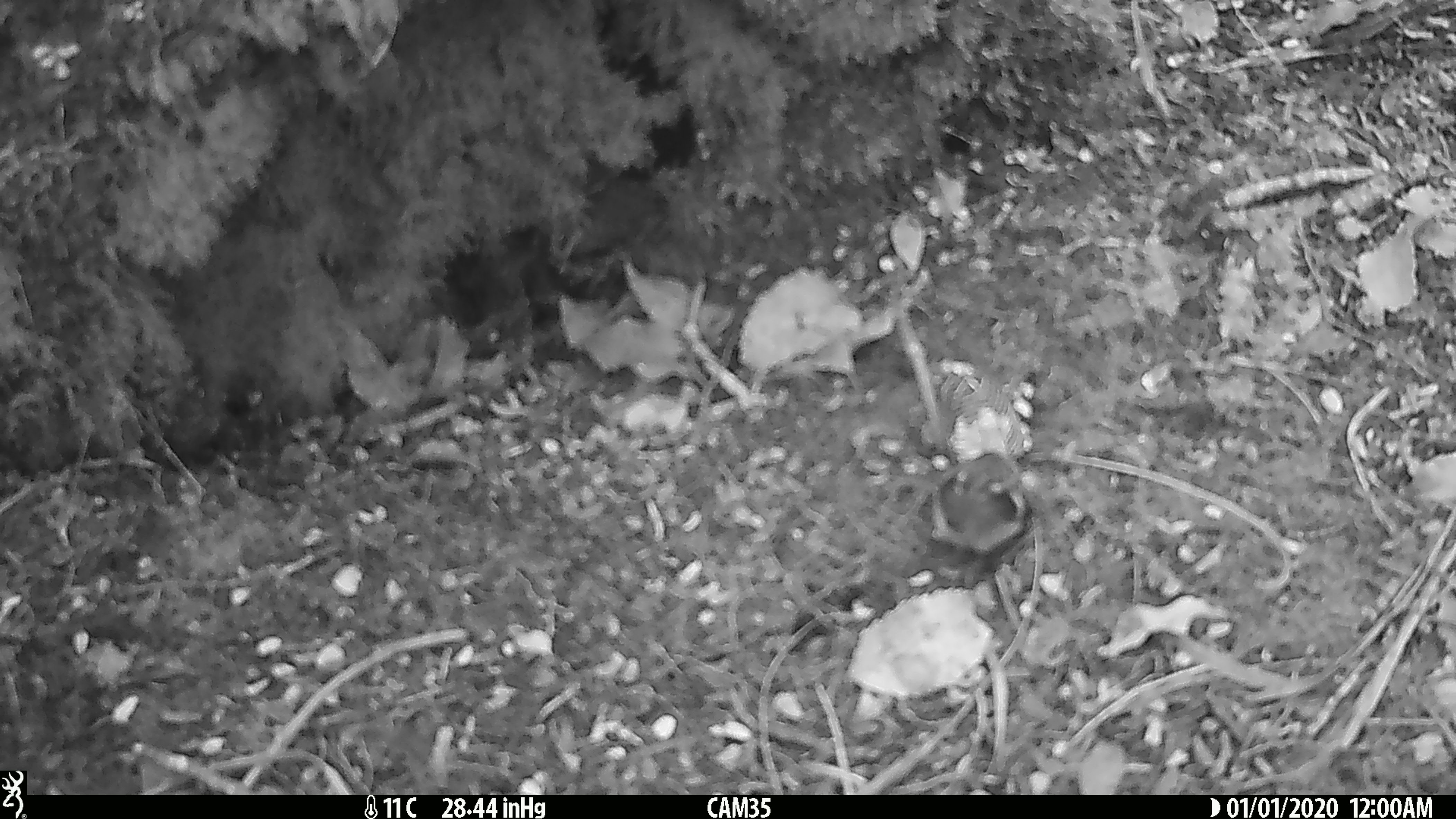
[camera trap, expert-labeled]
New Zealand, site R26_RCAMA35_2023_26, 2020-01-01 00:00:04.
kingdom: Animalia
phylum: Chordata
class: Aves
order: Passeriformes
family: Acanthisittidae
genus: Acanthisitta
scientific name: Acanthisitta chloris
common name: rifleman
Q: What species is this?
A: Rifleman (Acanthisitta chloris).